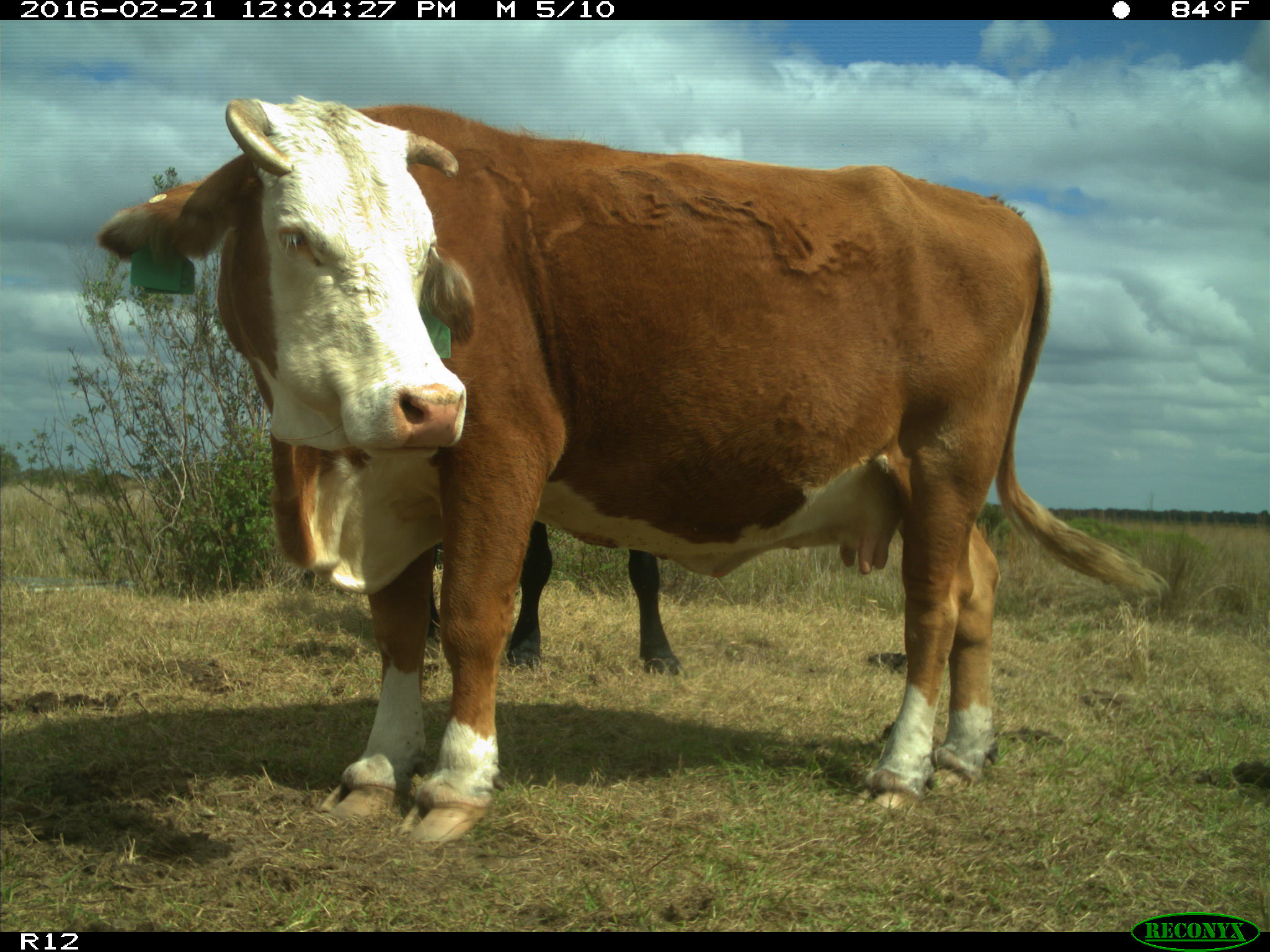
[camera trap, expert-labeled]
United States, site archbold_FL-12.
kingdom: Animalia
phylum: Chordata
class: Mammalia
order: Artiodactyla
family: Bovidae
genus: Bos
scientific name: Bos taurus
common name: domestic cow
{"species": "Bos taurus (domestic cow)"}